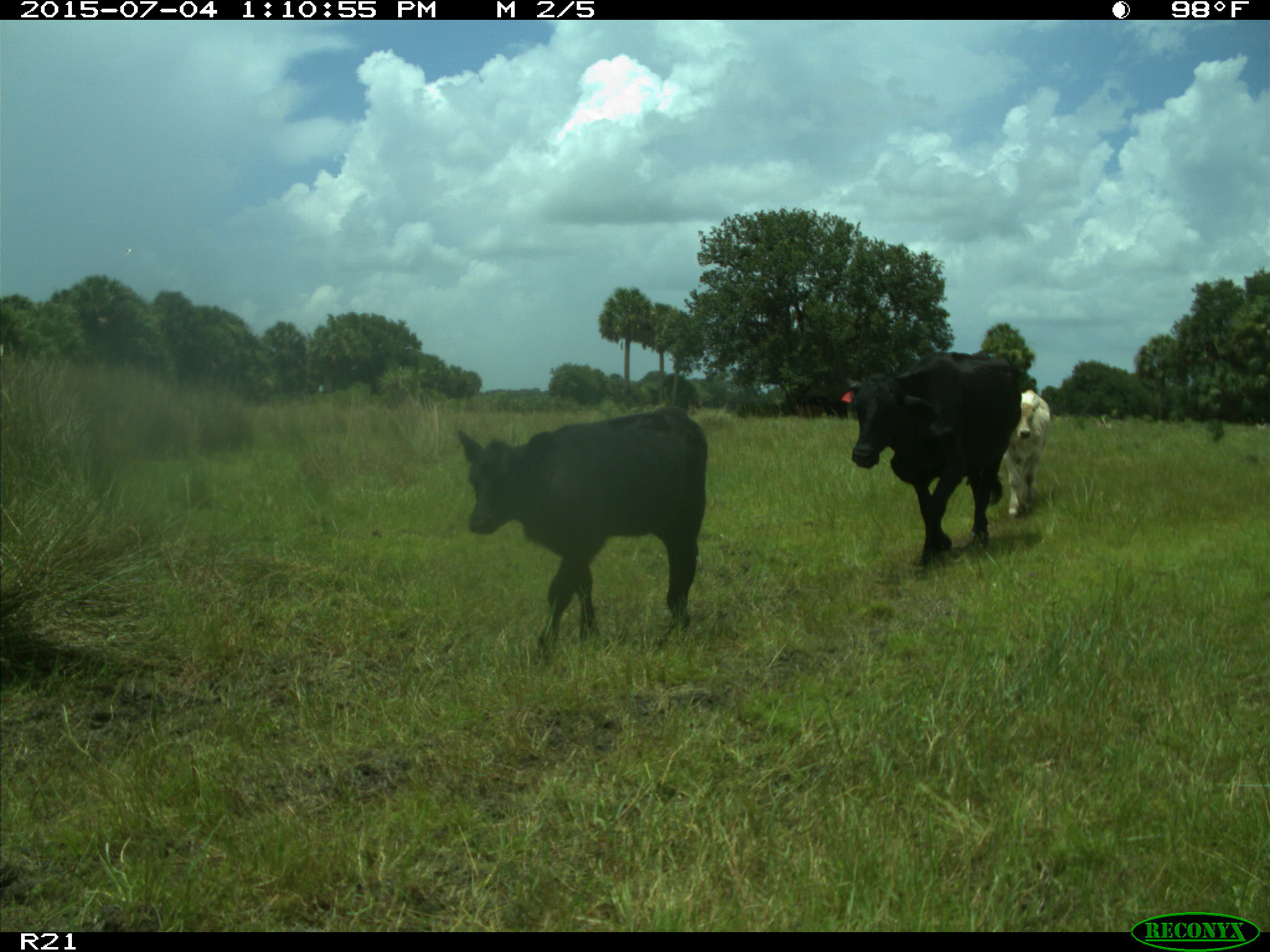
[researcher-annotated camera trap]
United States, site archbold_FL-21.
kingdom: Animalia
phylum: Chordata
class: Mammalia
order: Artiodactyla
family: Bovidae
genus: Bos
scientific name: Bos taurus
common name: domestic cow